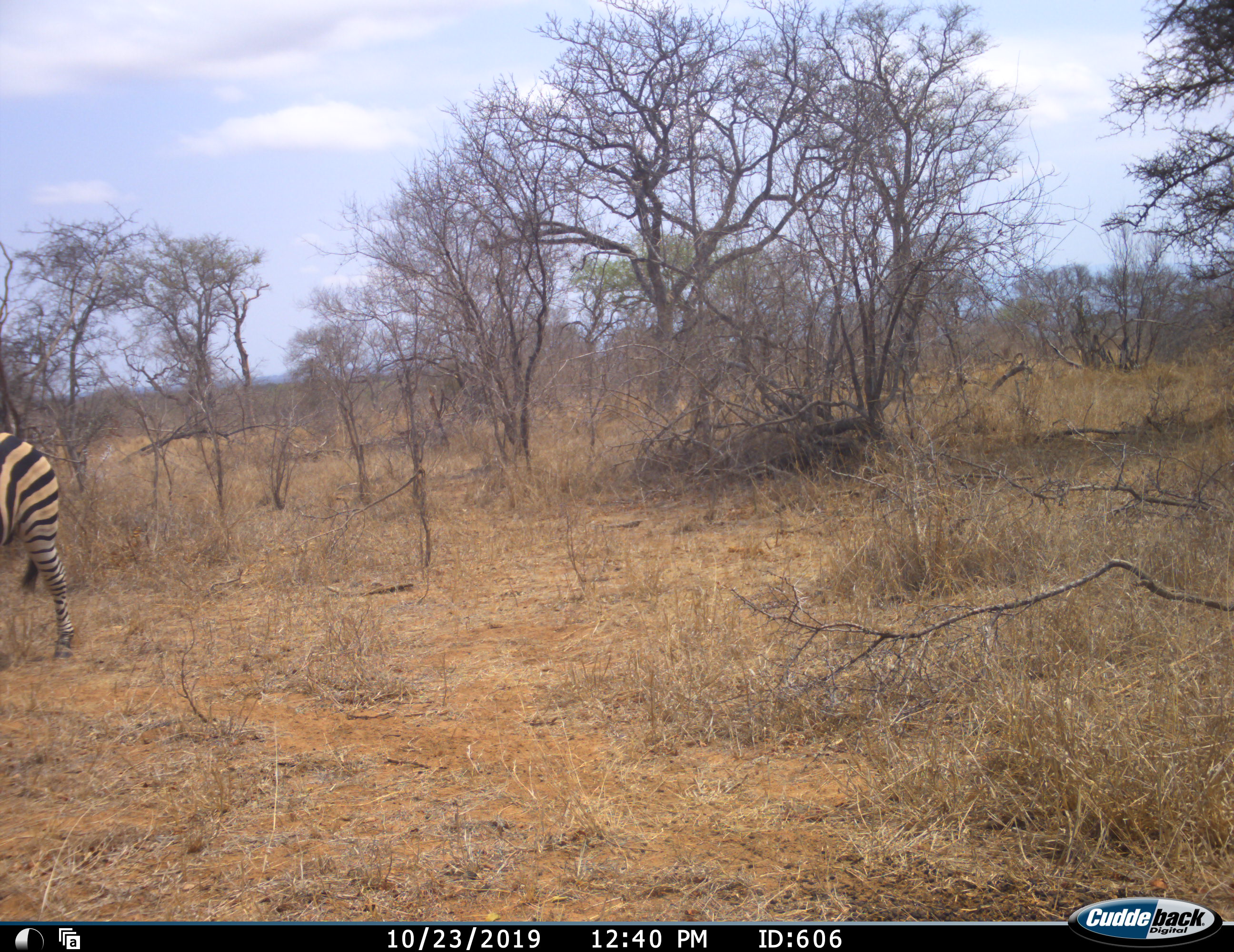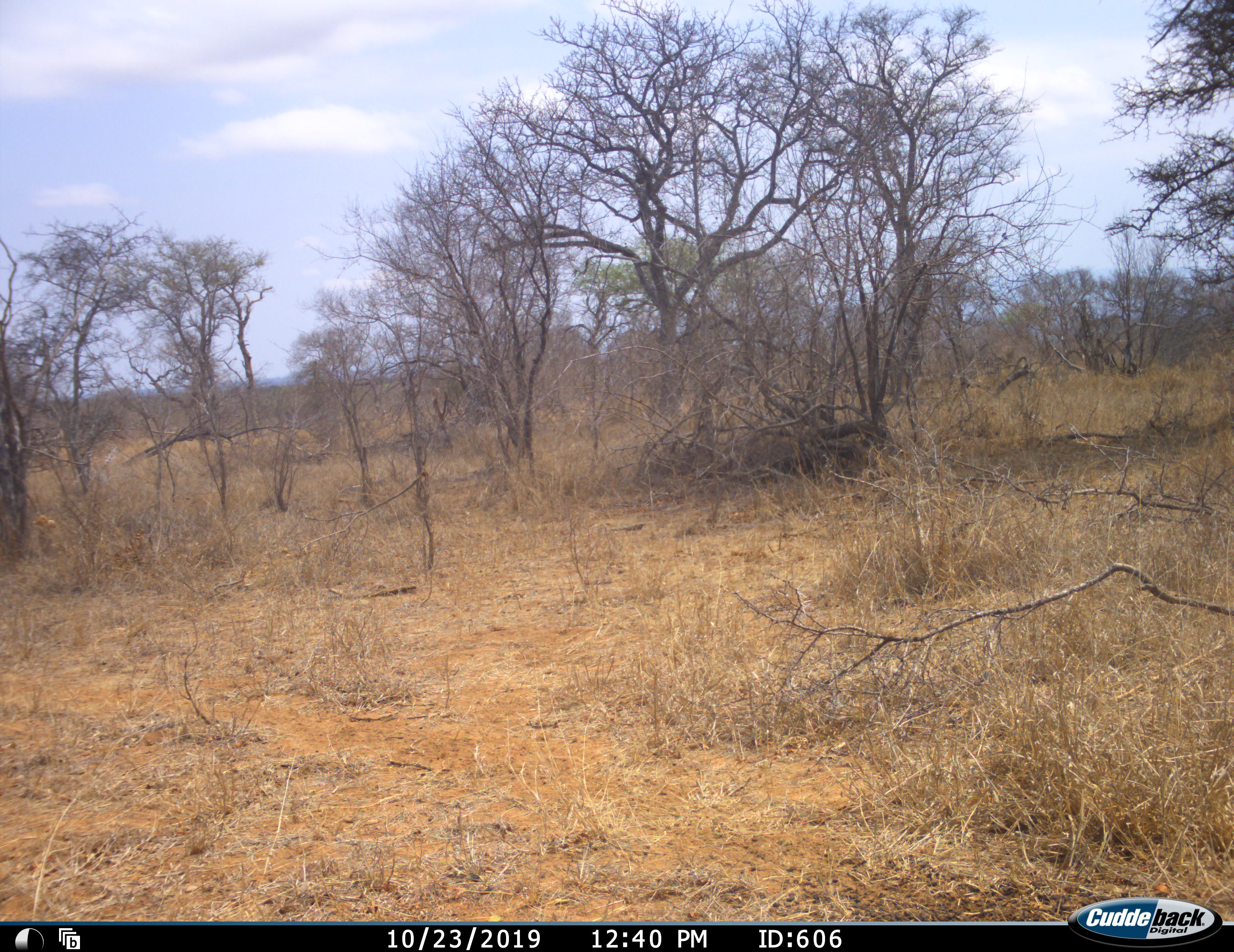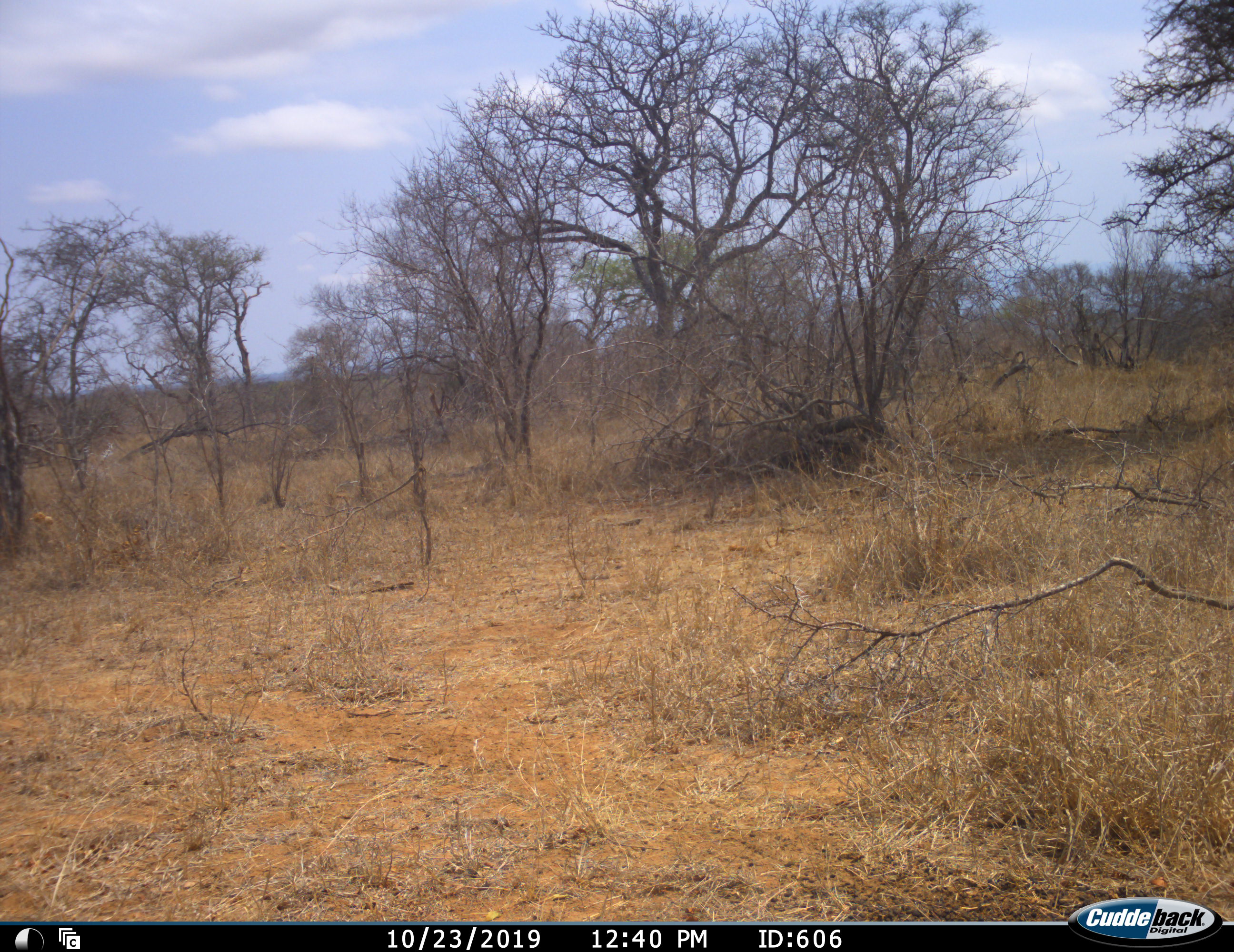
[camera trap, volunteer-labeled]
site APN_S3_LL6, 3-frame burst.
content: unidentified animal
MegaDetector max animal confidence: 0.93